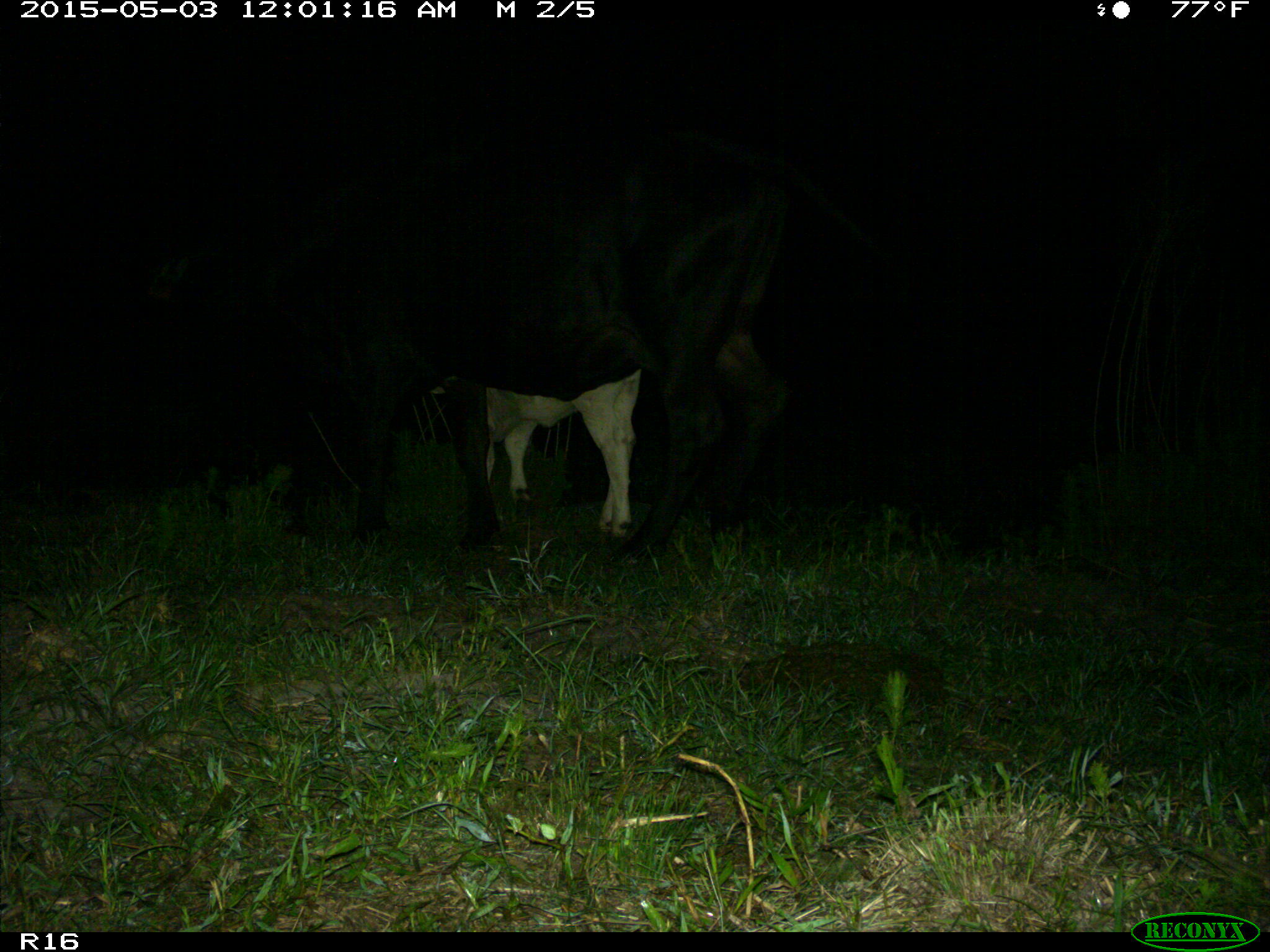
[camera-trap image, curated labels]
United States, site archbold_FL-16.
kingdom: Animalia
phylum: Chordata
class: Mammalia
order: Artiodactyla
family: Bovidae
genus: Bos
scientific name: Bos taurus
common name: domestic cow